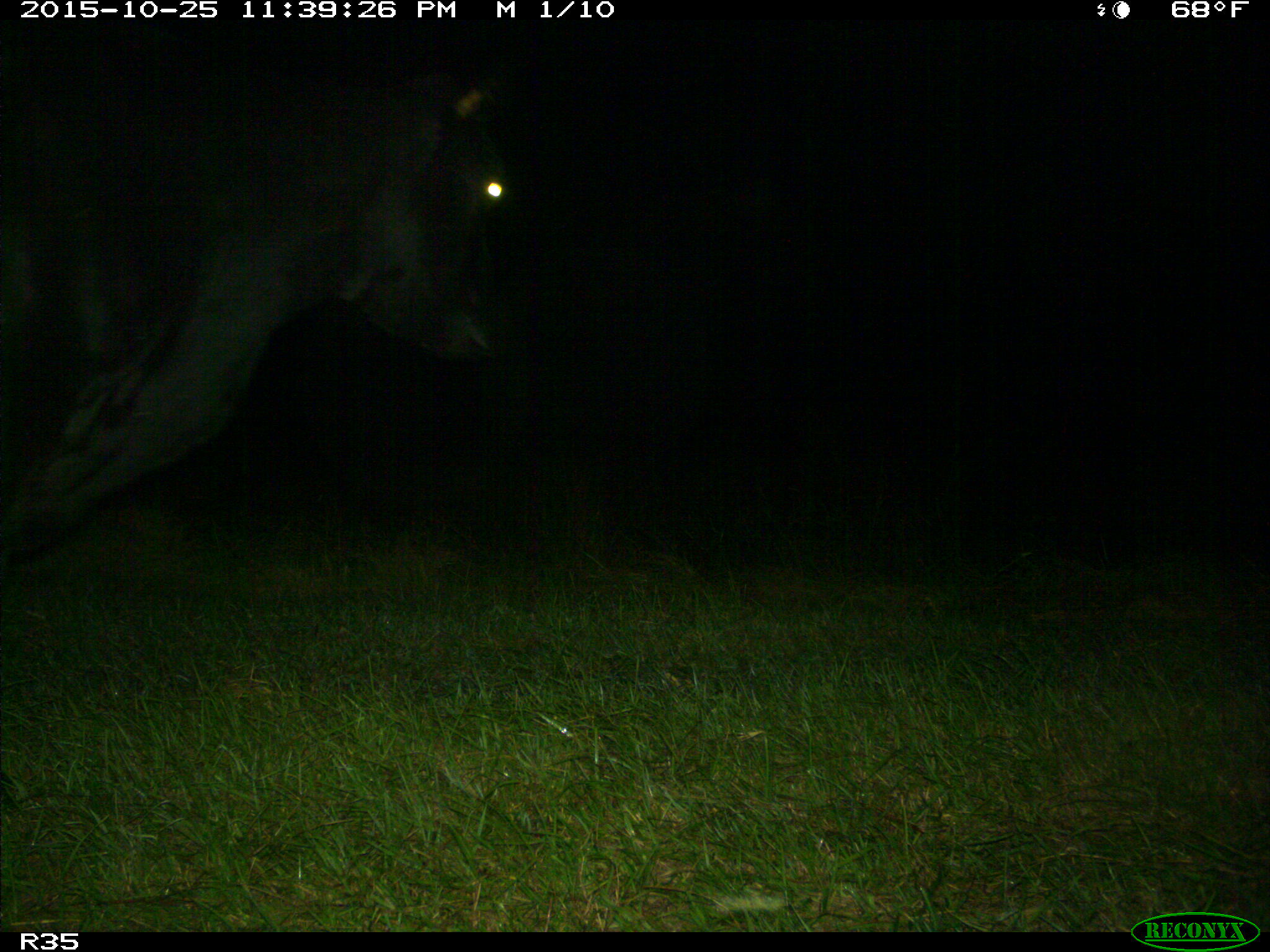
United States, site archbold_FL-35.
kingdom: Animalia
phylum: Chordata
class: Mammalia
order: Artiodactyla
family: Bovidae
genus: Bos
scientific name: Bos taurus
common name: domestic cow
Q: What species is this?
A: Bos taurus (domestic cow).